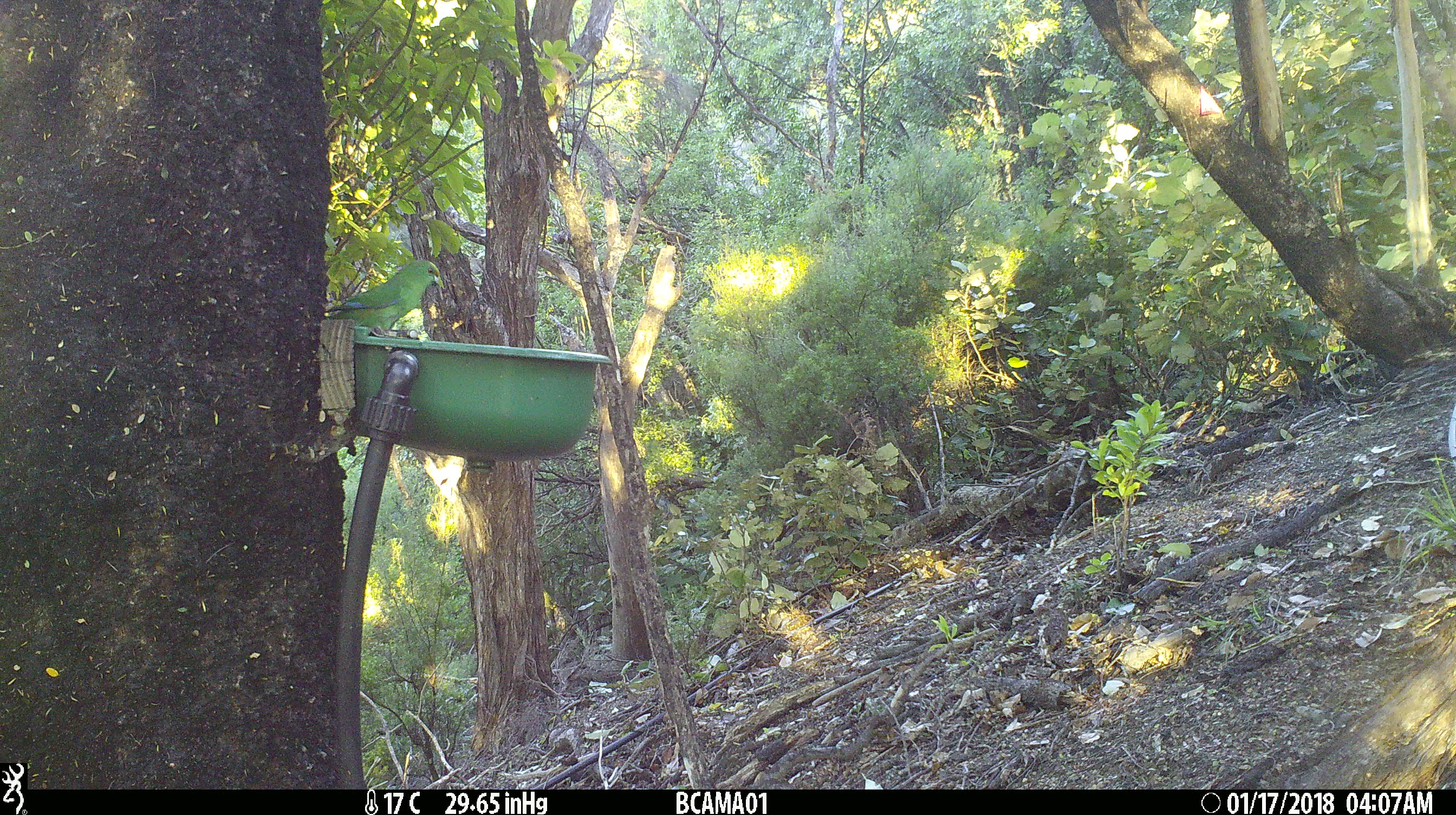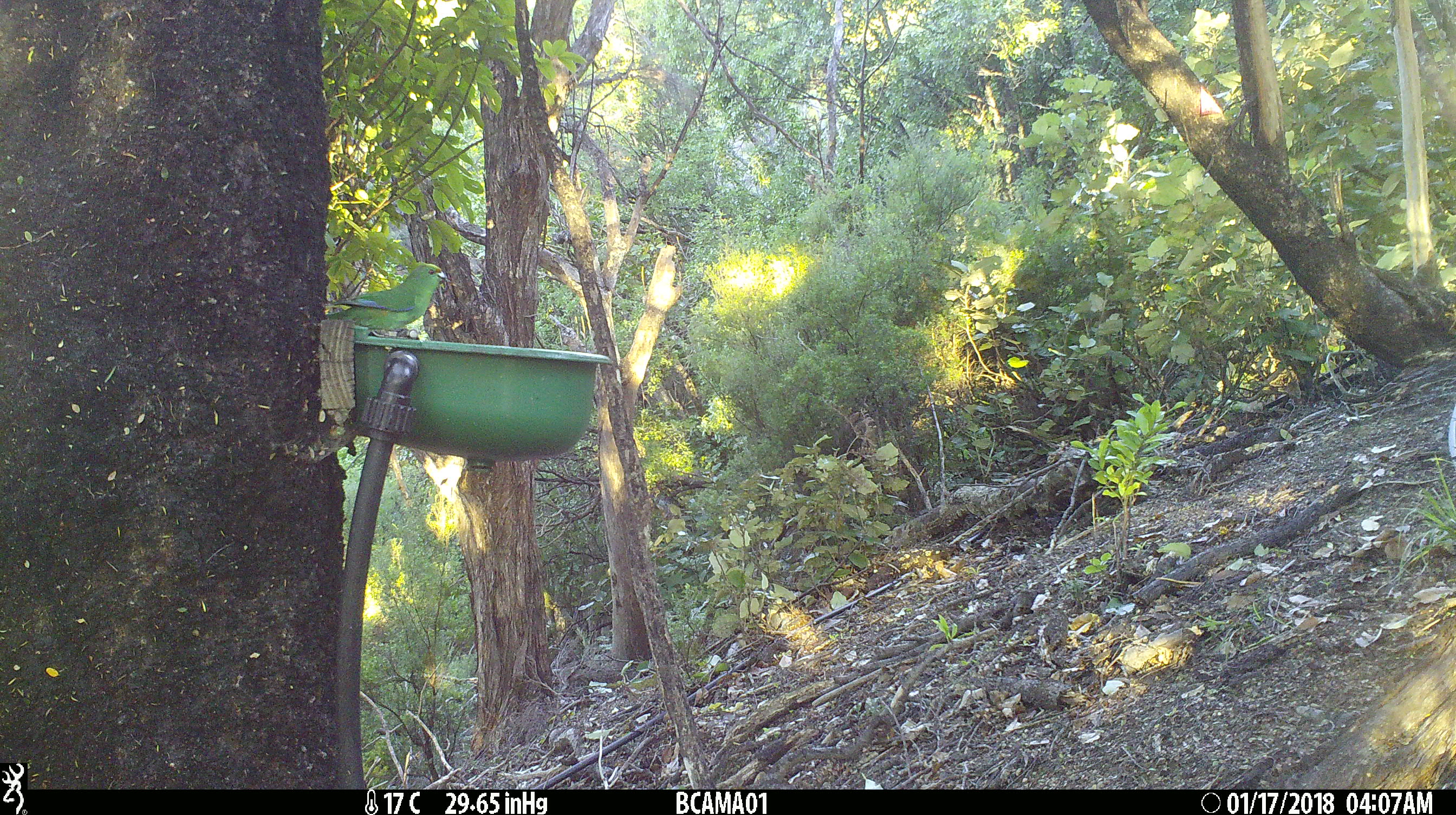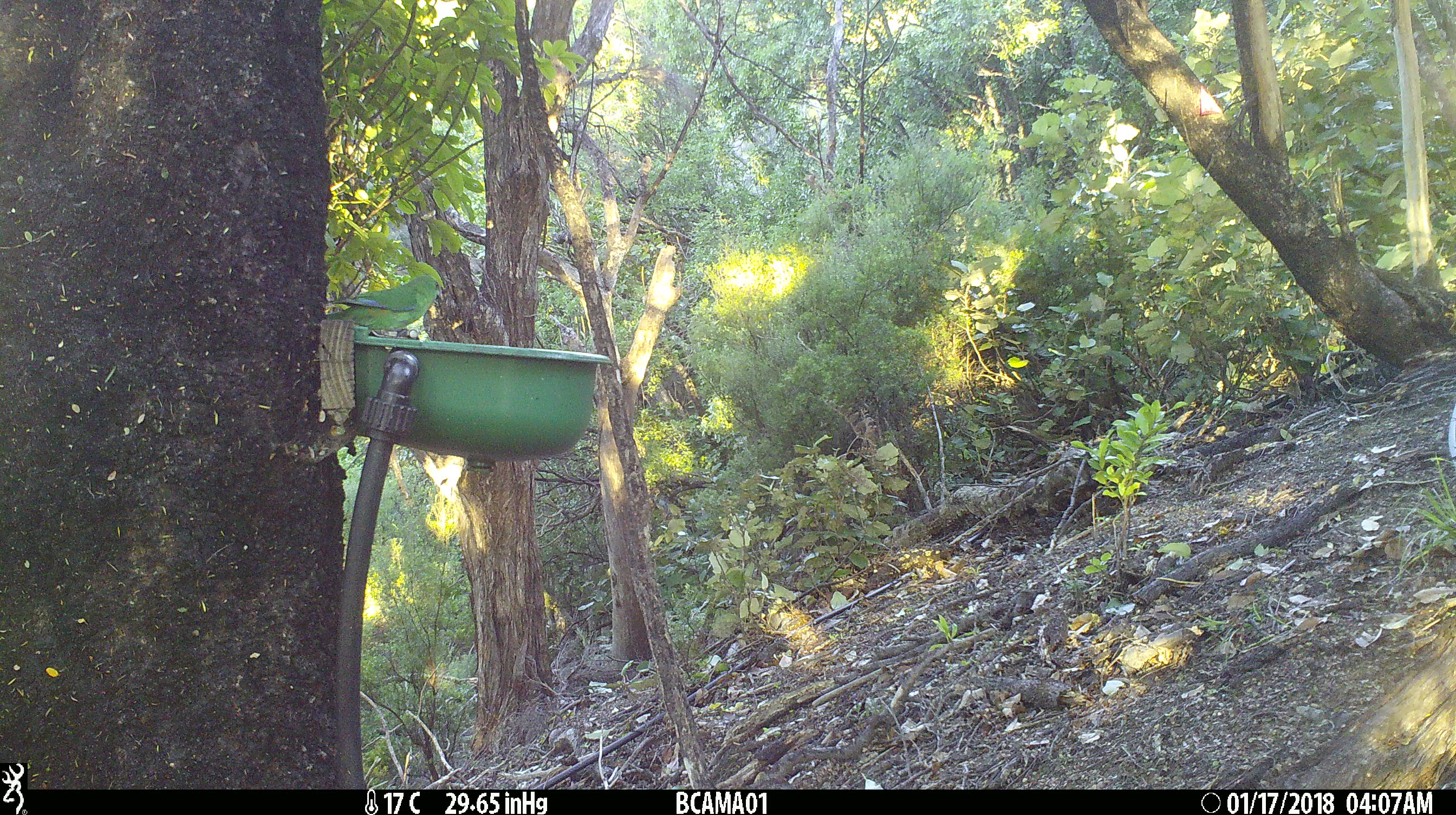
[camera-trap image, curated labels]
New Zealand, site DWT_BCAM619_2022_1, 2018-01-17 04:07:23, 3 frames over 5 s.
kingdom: Animalia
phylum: Chordata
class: Aves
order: Psittaciformes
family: Psittaculidae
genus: Cyanoramphus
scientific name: Cyanoramphus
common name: parakeet